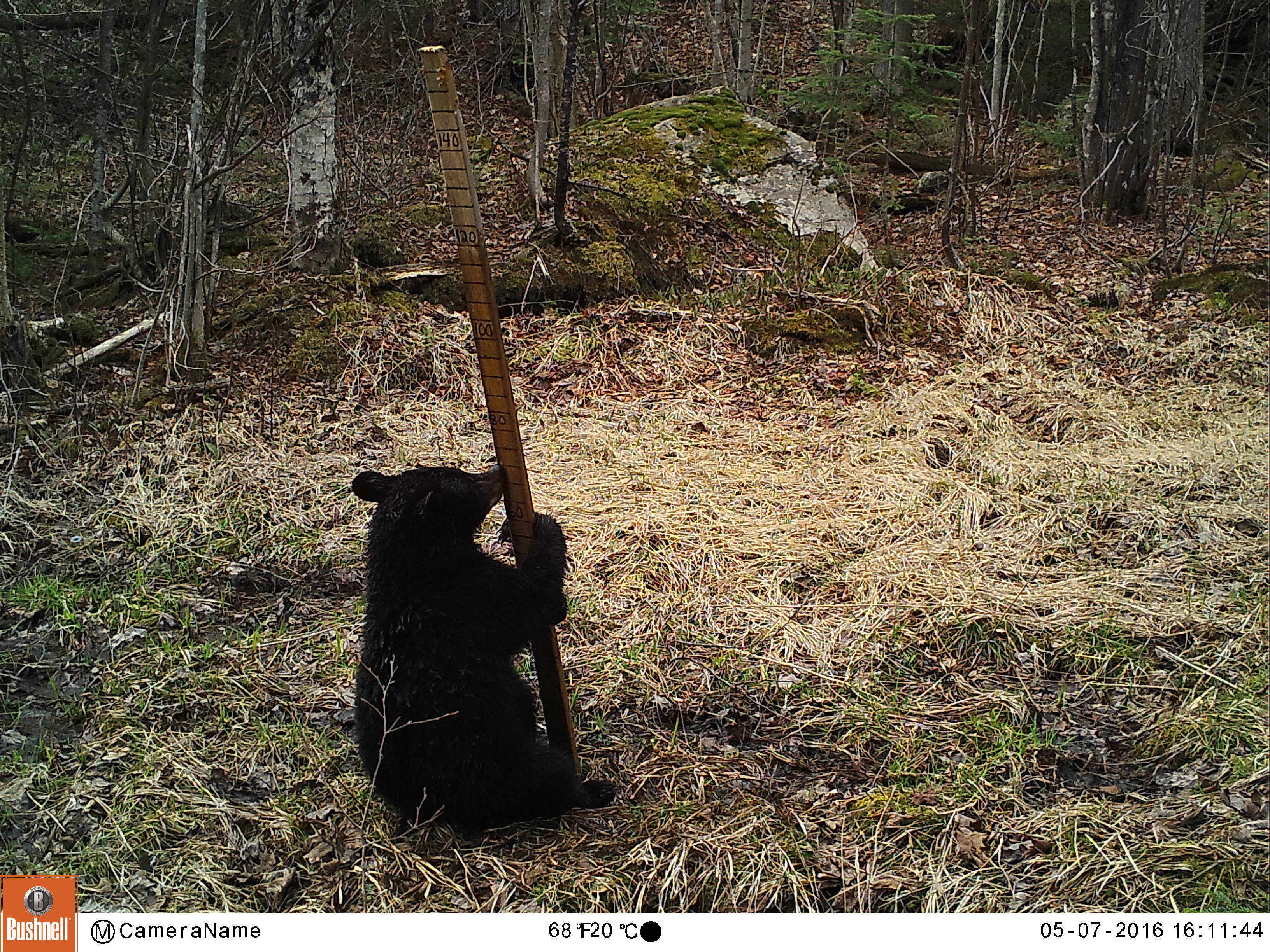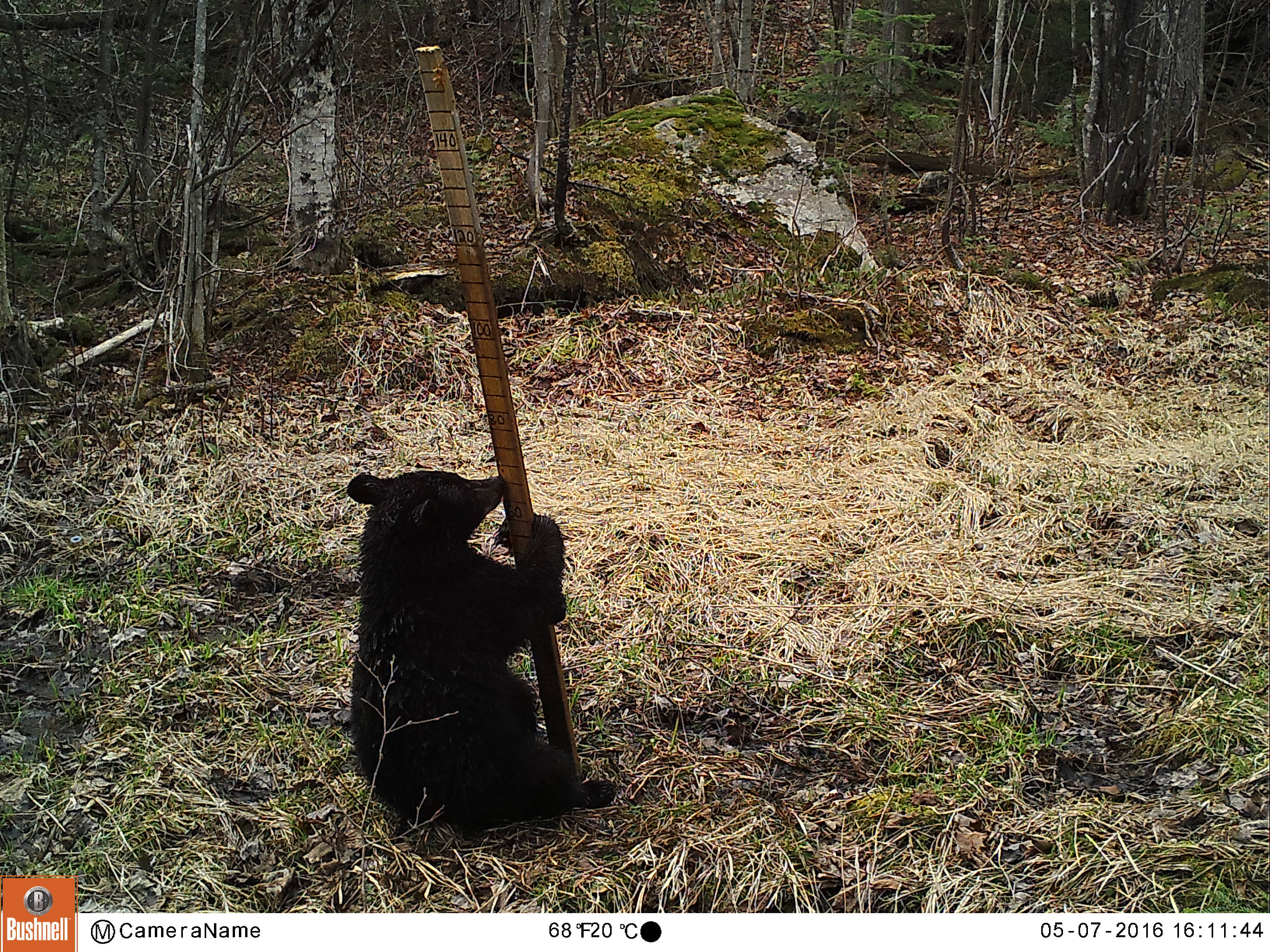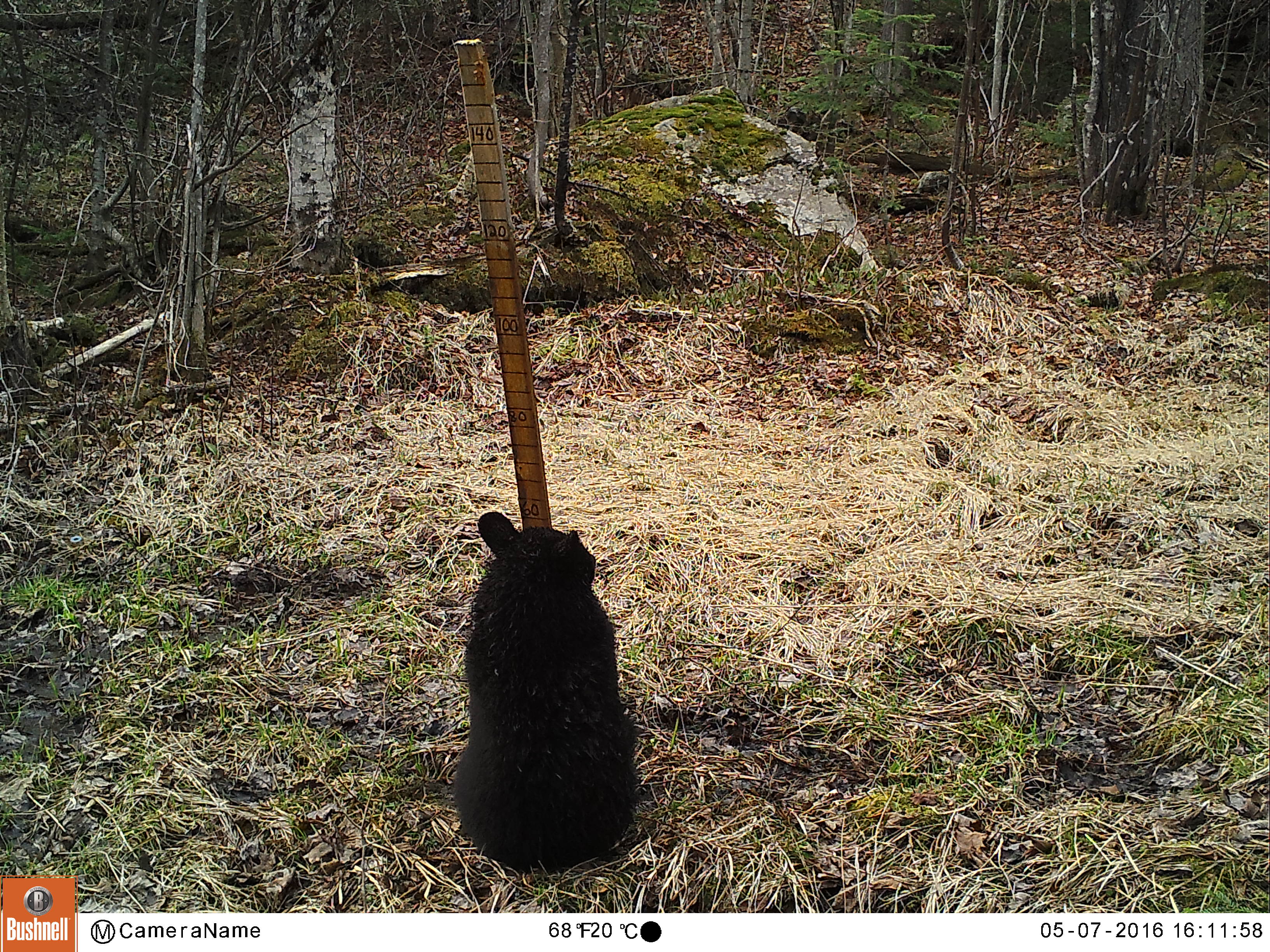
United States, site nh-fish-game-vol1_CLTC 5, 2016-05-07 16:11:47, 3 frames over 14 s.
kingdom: Animalia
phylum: Chordata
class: Mammalia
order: Carnivora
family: Ursidae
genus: Ursus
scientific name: Ursus americanus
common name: black bear